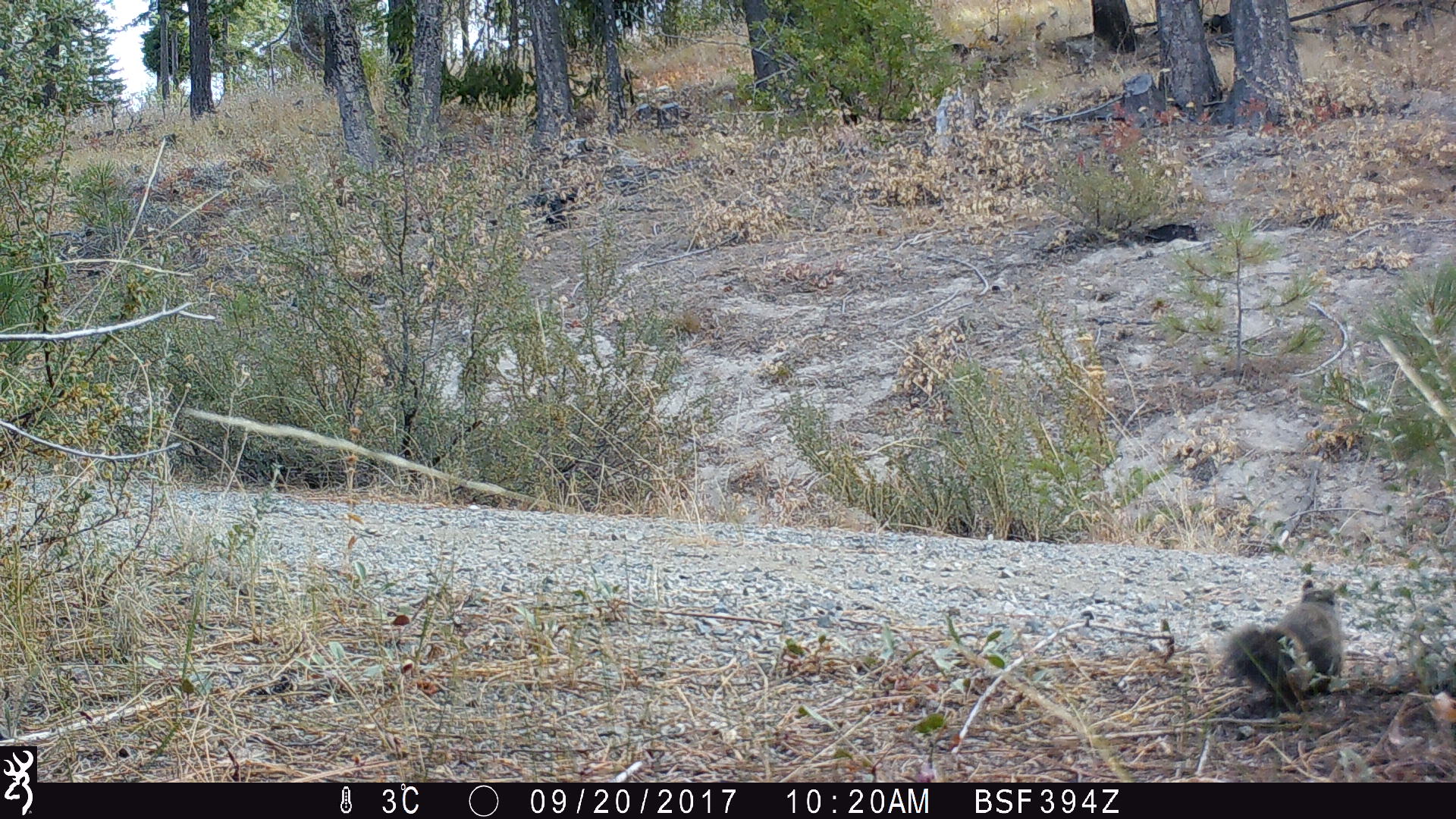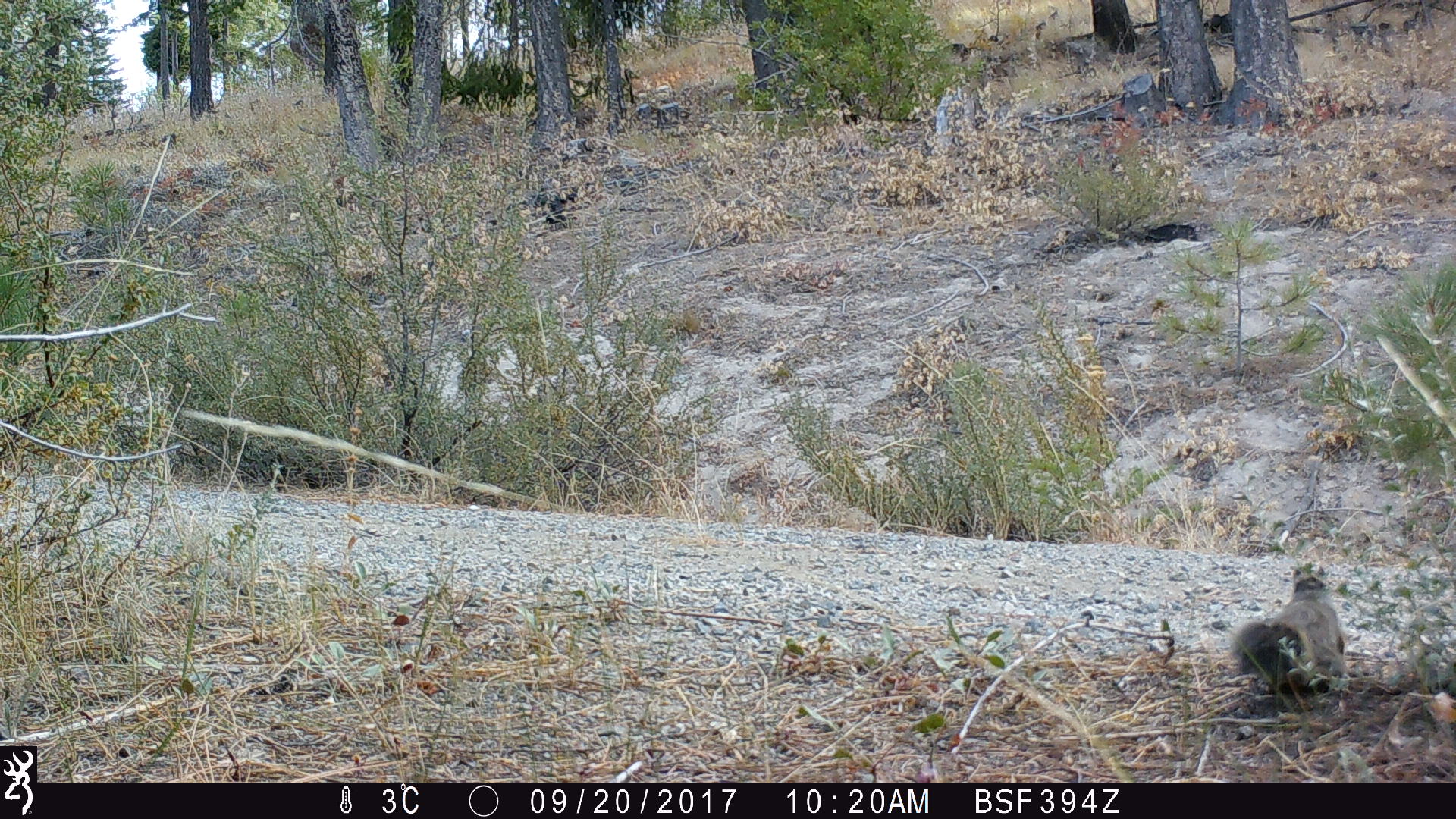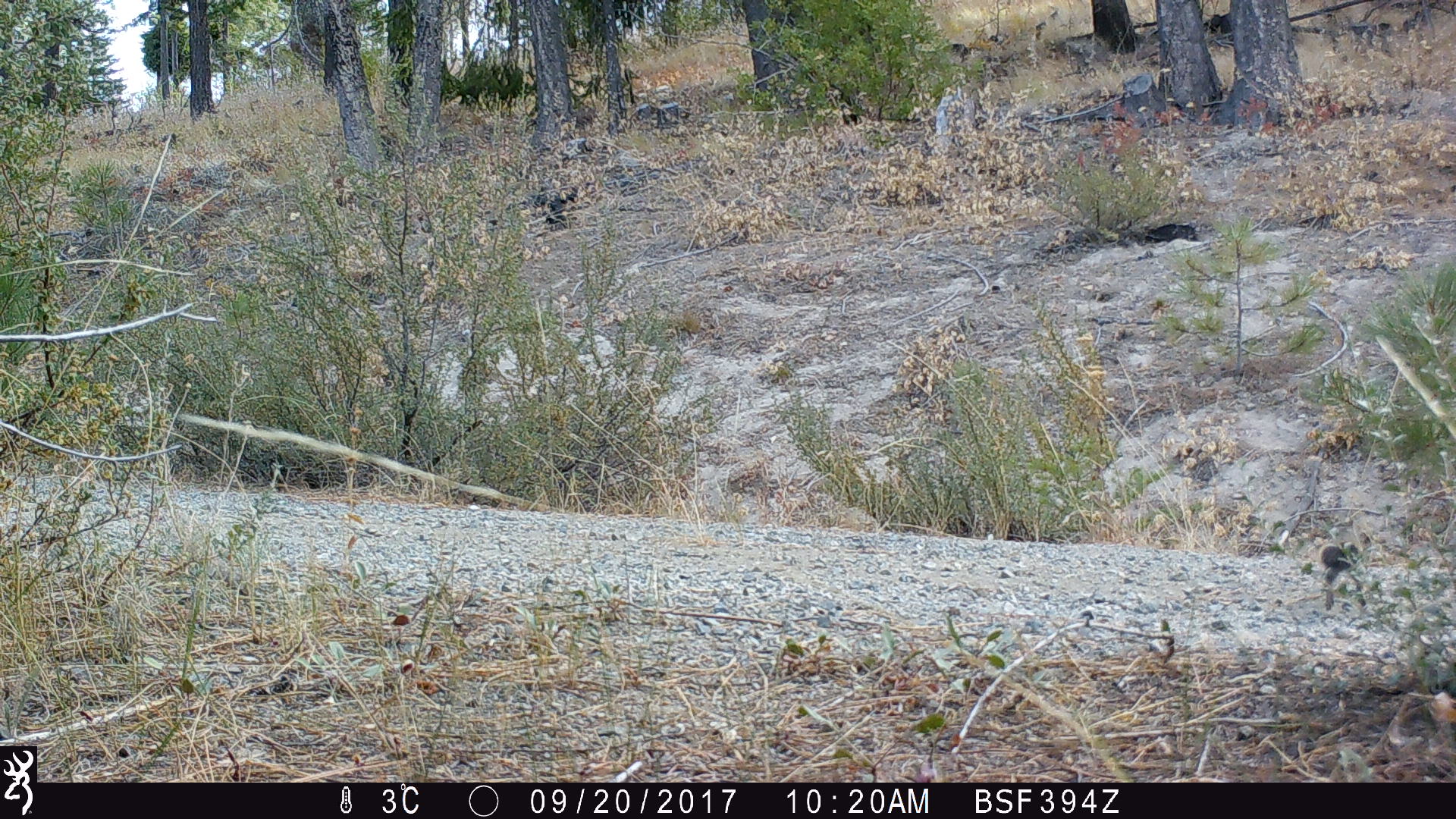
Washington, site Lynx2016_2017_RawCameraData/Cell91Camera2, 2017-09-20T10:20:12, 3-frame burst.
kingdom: Animalia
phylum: Chordata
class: Mammalia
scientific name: Mammalia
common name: small mammal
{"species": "small mammal (Mammalia)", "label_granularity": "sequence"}